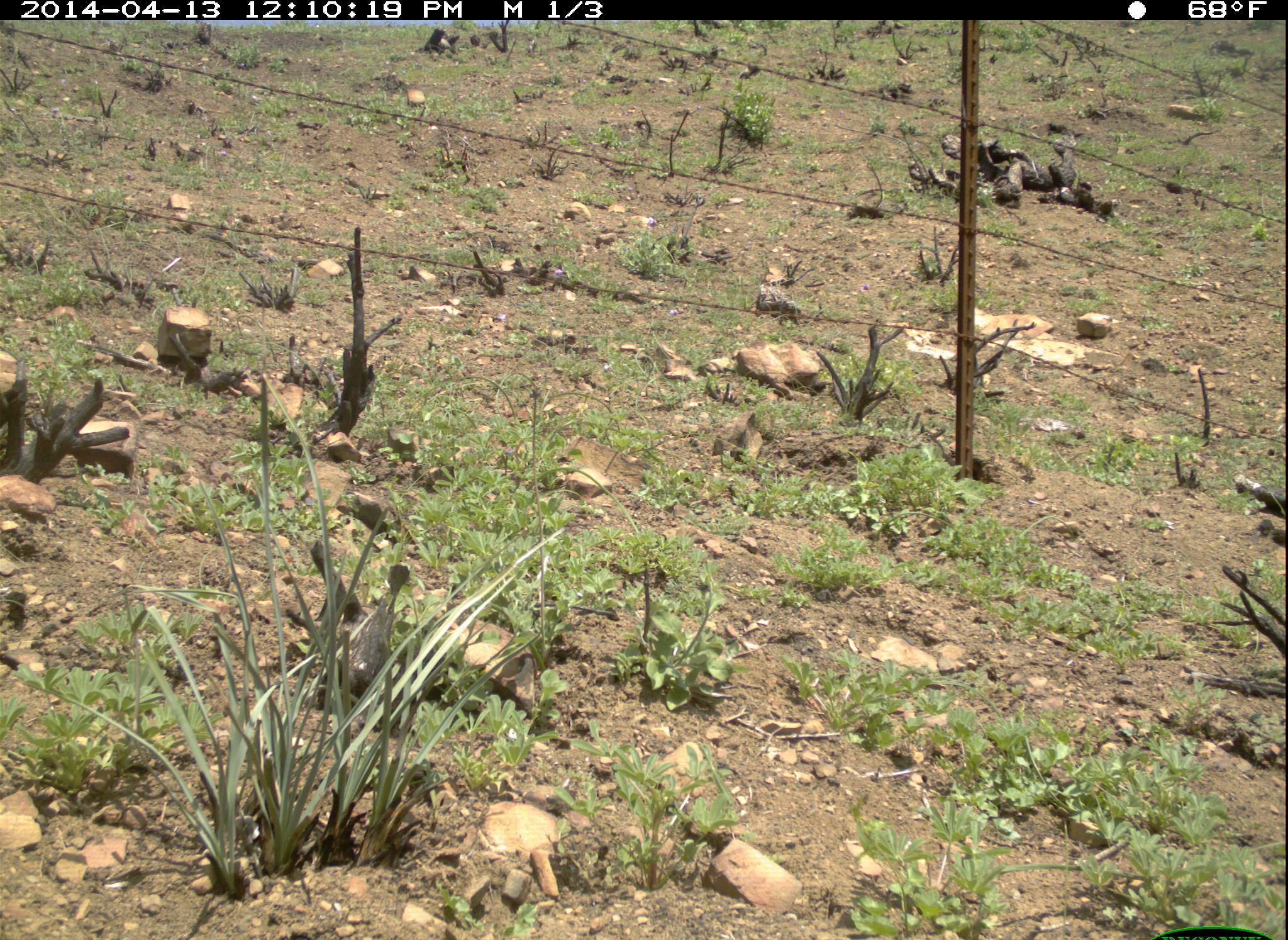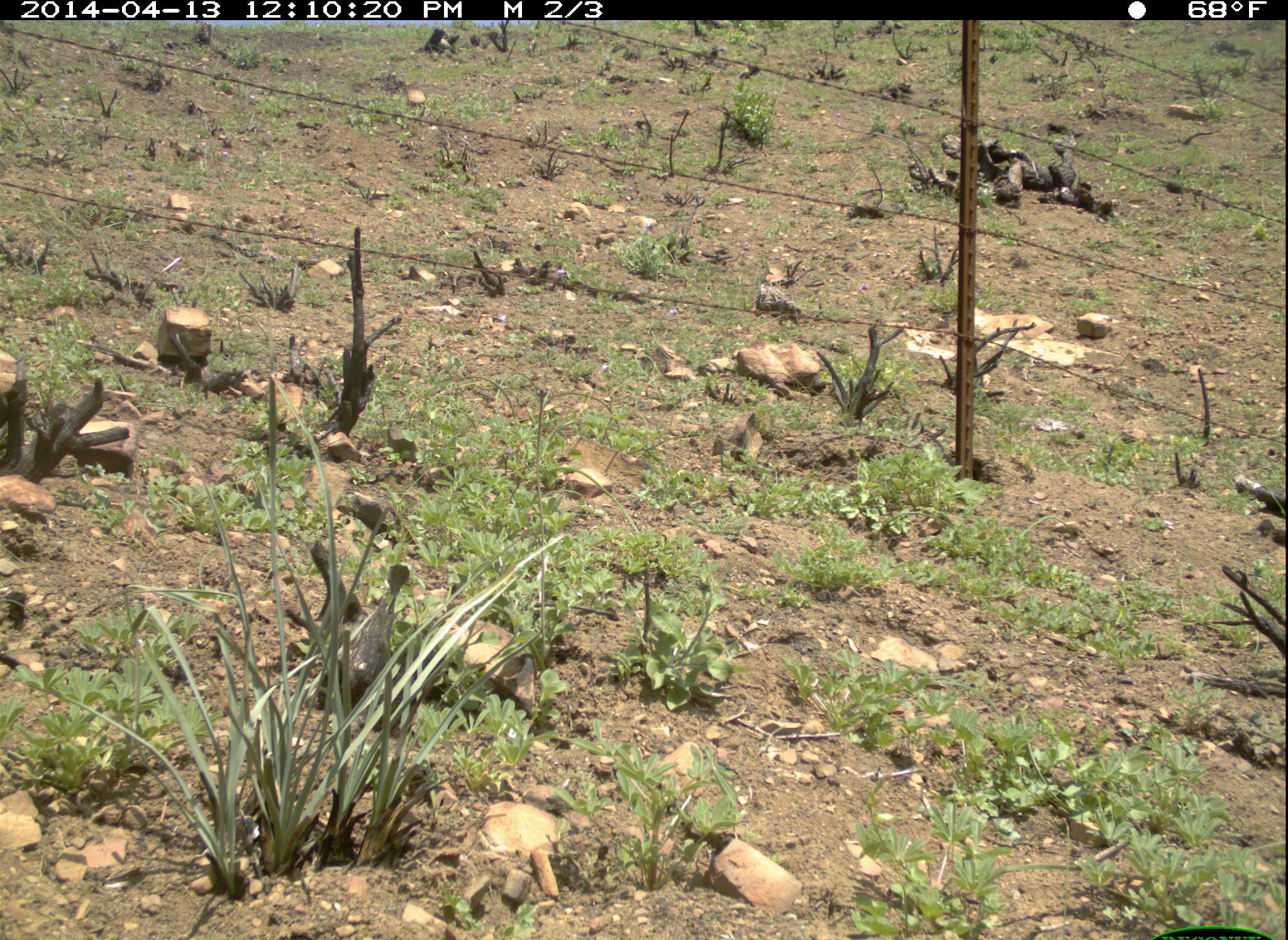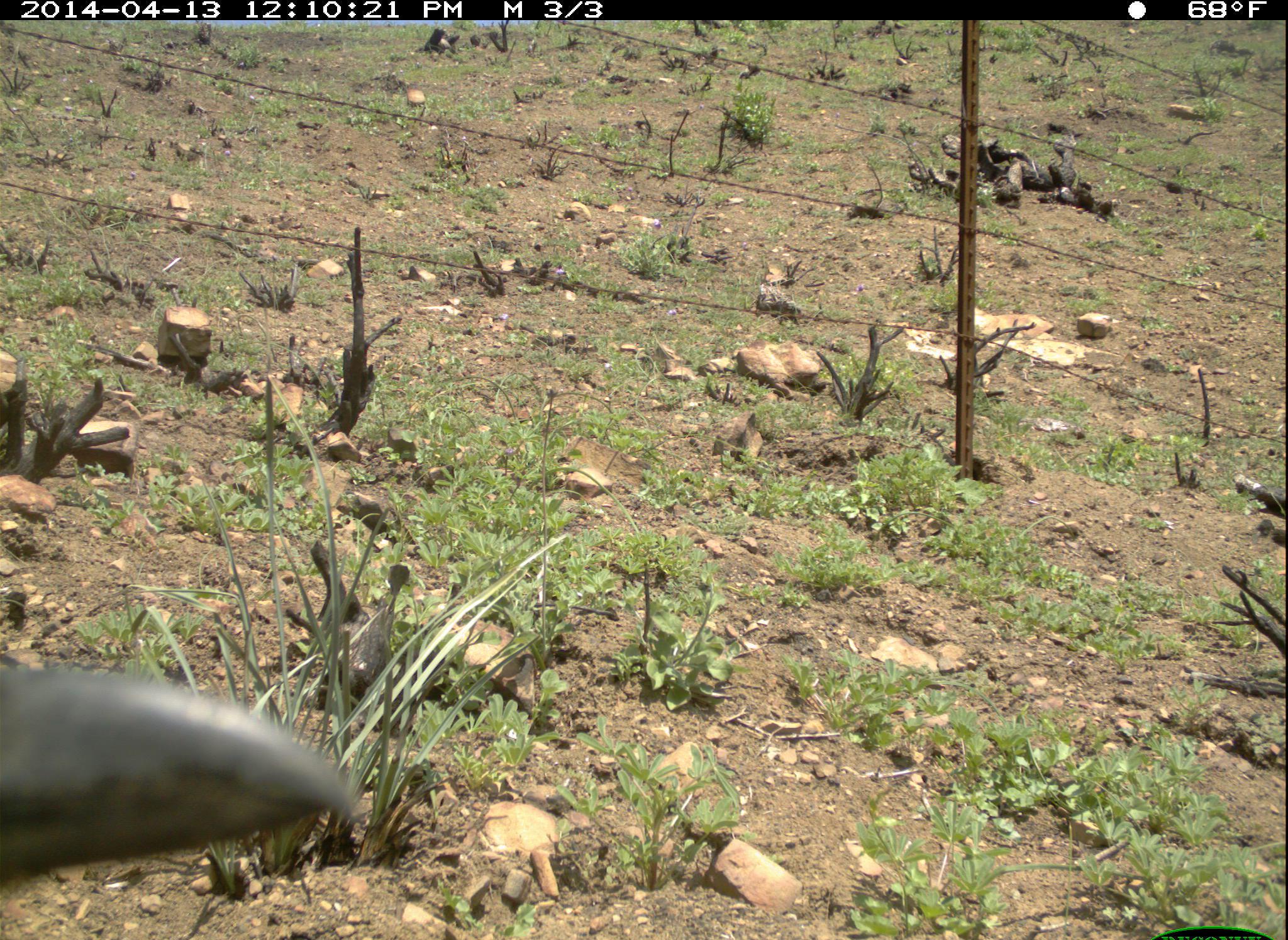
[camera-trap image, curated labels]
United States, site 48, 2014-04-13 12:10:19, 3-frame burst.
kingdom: Animalia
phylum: Chordata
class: Aves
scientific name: Aves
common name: bird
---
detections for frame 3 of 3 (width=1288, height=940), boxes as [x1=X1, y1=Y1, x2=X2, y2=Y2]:
bird: [x1=0, y1=658, x2=363, y2=901]